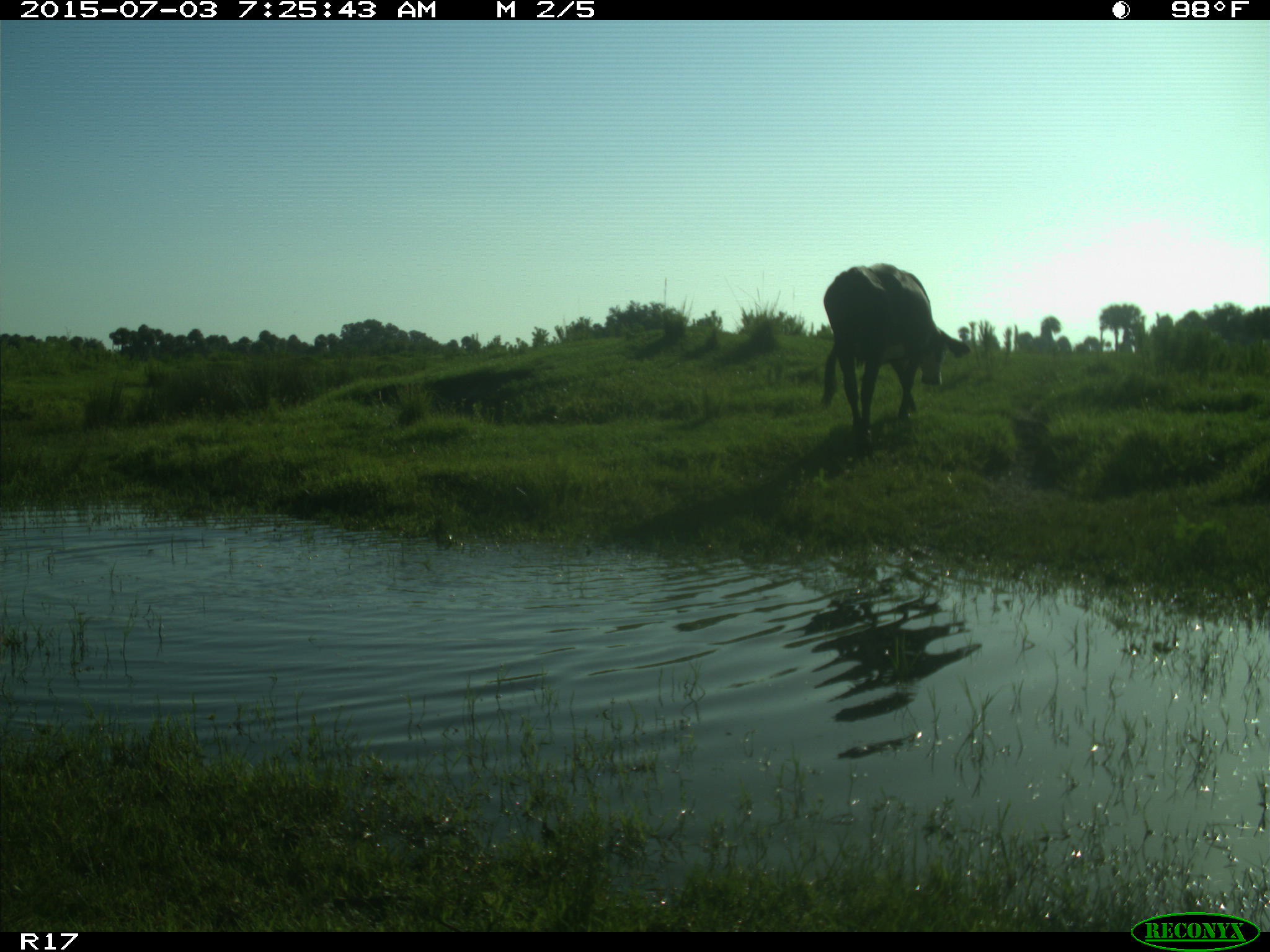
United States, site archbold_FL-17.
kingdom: Animalia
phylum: Chordata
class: Mammalia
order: Artiodactyla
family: Bovidae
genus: Bos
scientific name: Bos taurus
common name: domestic cow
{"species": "Bos taurus (domestic cow)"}